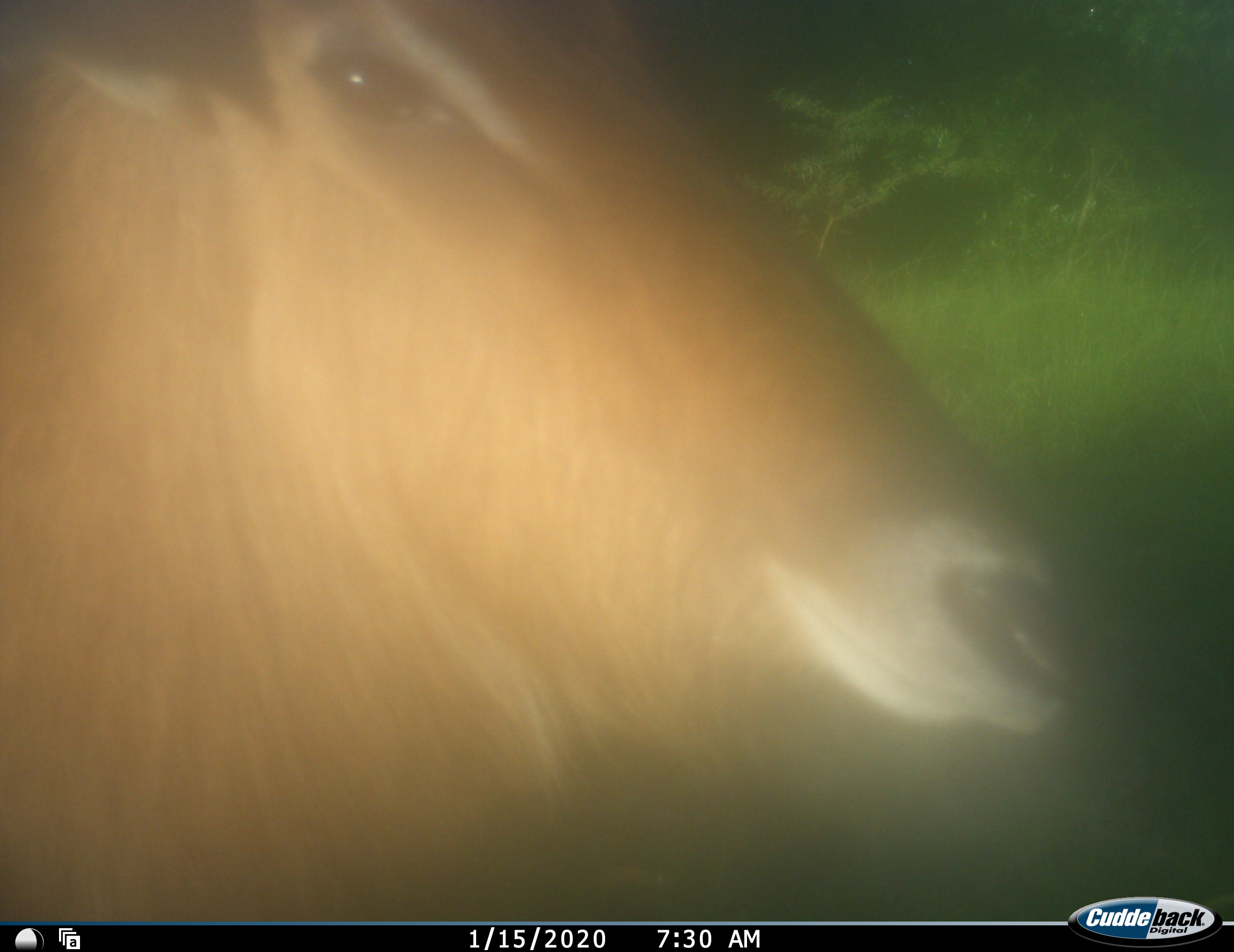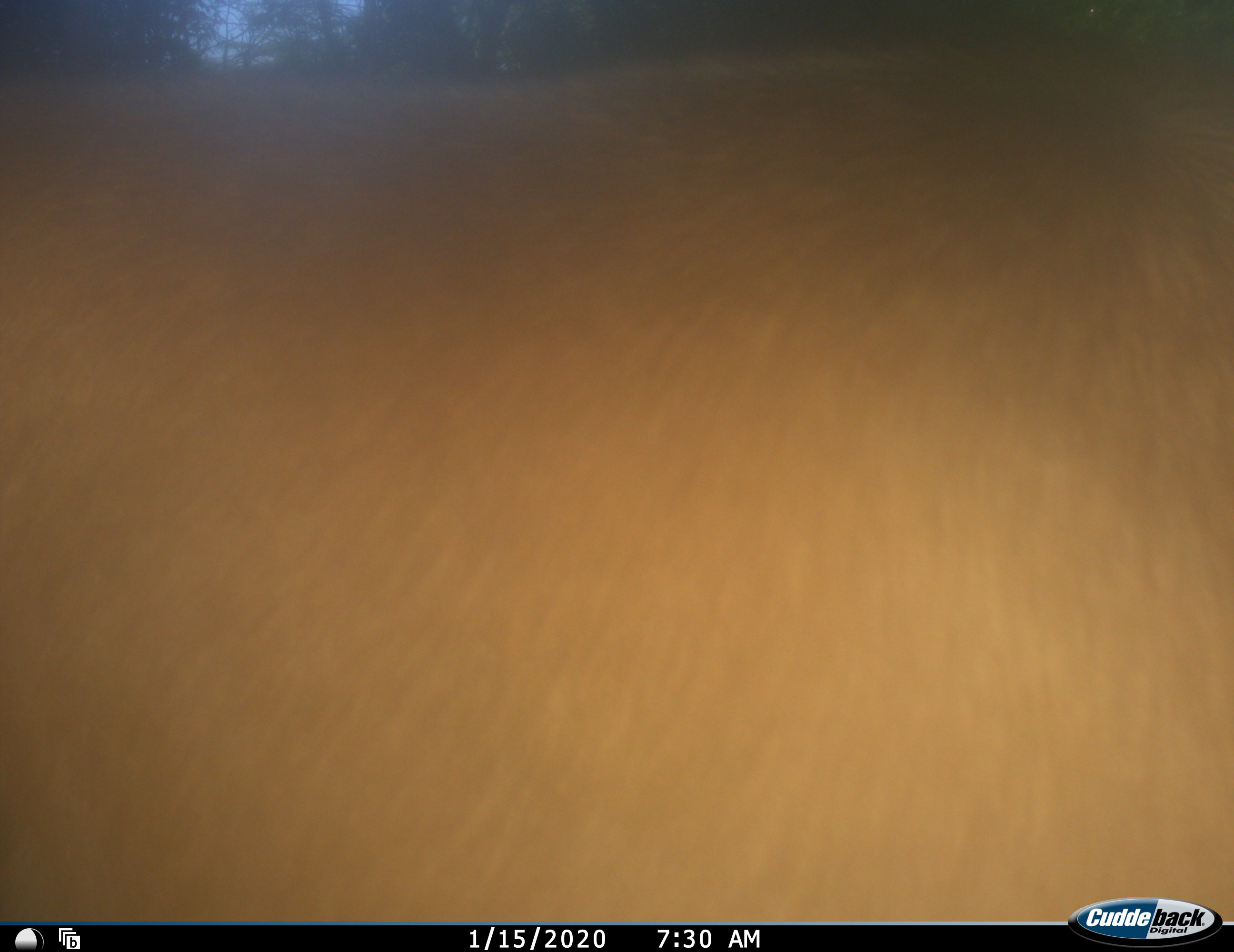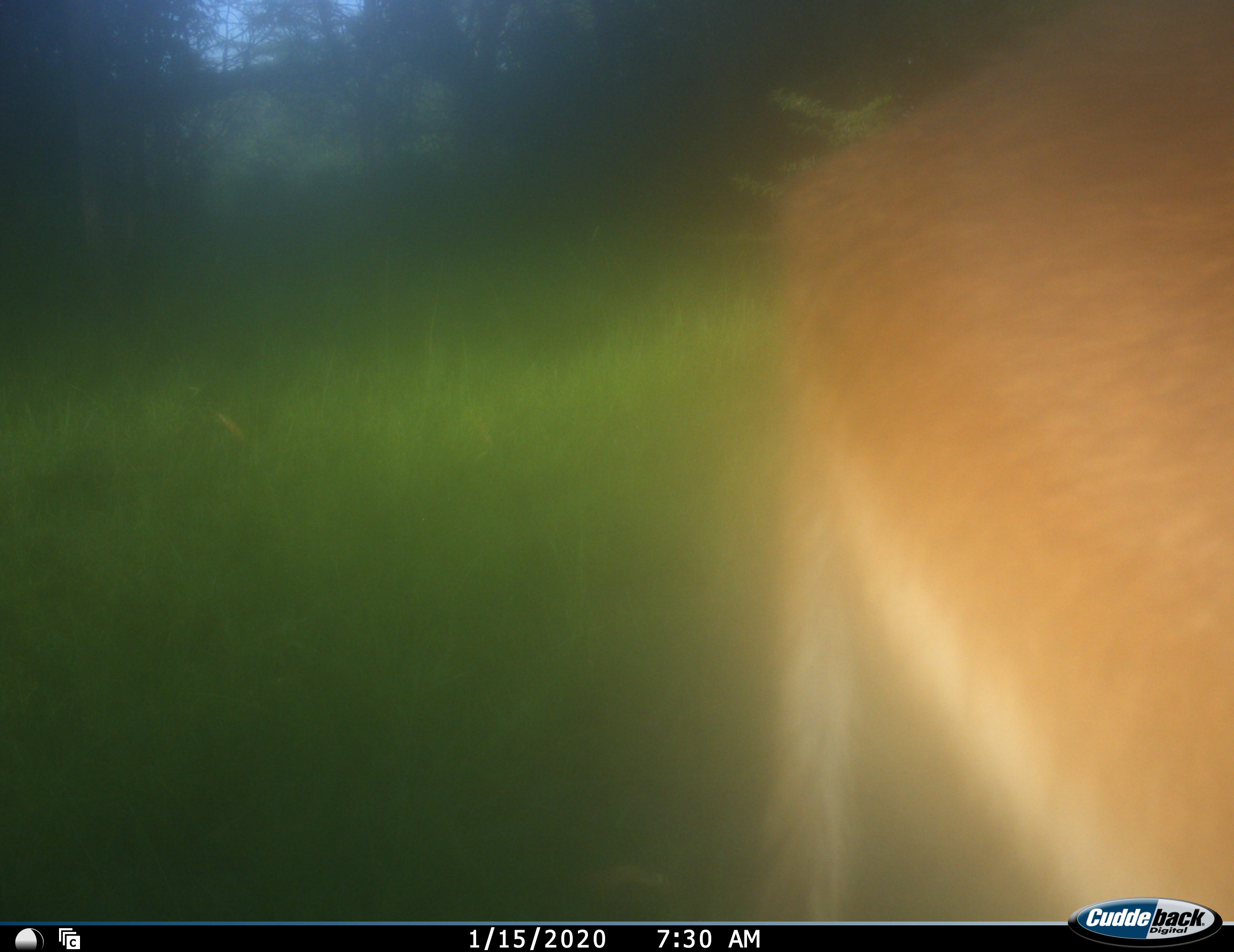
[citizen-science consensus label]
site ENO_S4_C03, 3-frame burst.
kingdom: Animalia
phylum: Chordata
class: Mammalia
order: Artiodactyla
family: Bovidae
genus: Kobus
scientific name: Kobus ellipsiprymnus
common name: waterbuck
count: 1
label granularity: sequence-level